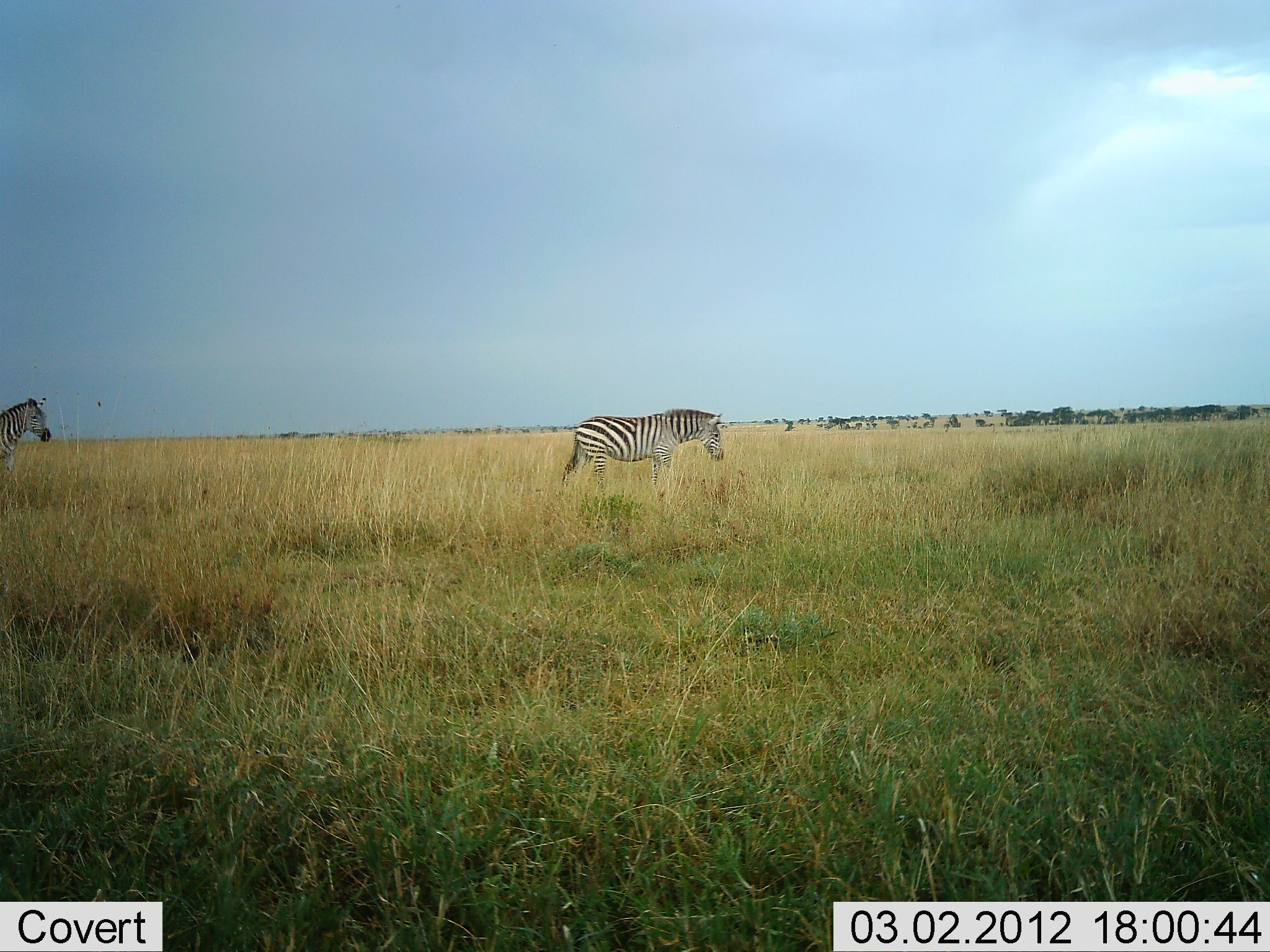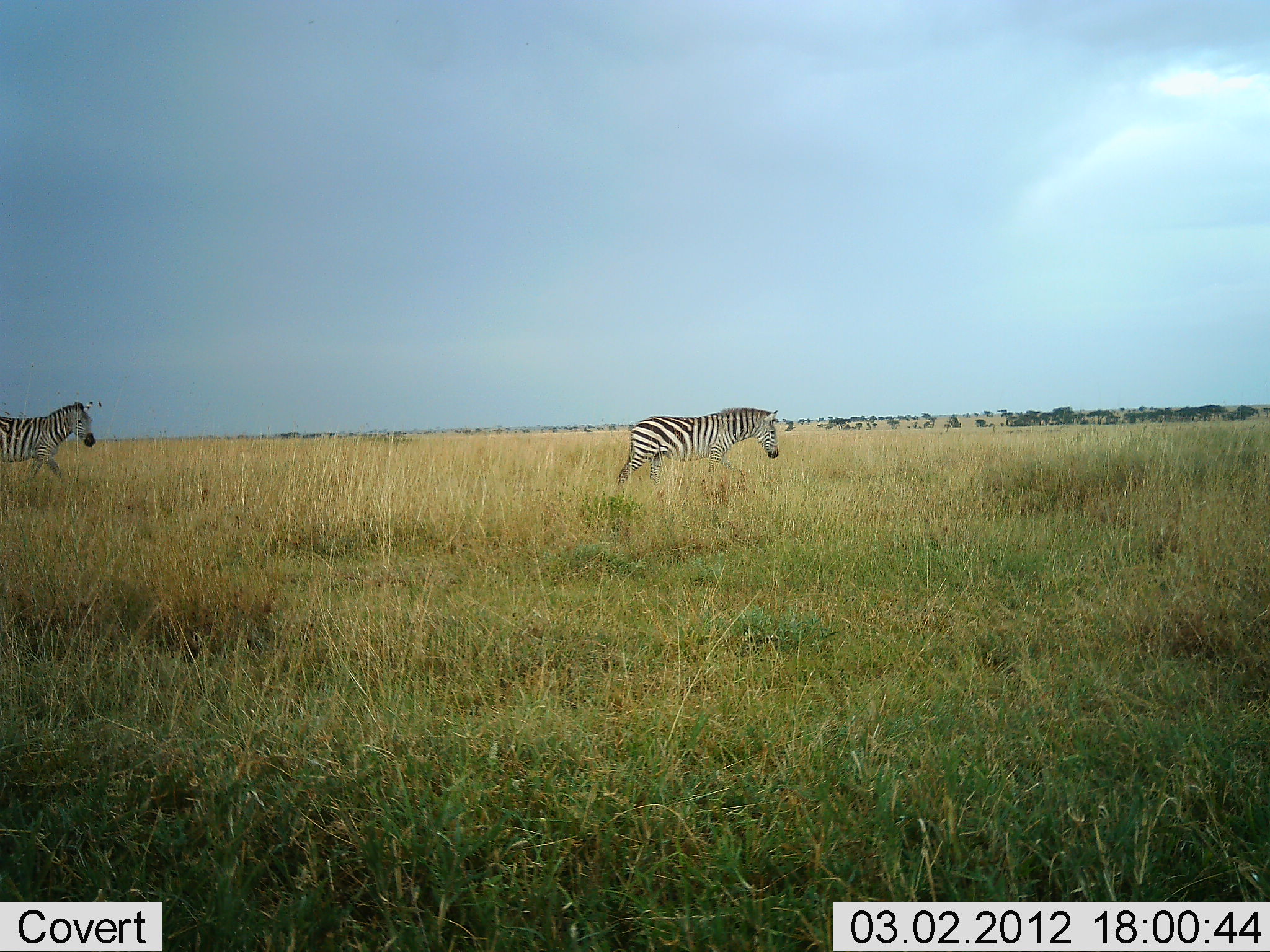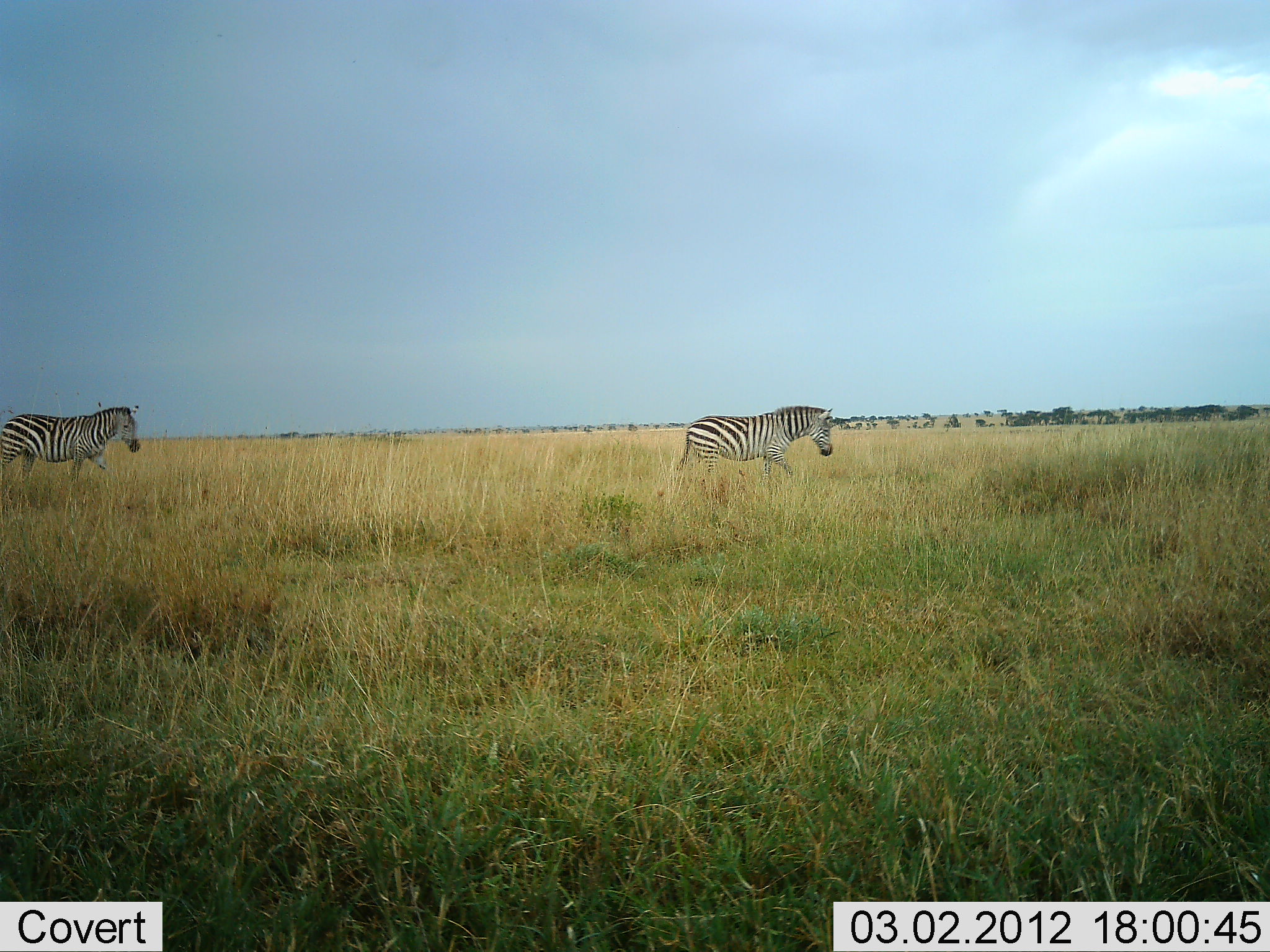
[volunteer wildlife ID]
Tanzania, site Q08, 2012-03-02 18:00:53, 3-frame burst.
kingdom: Animalia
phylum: Chordata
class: Mammalia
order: Perissodactyla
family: Equidae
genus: Equus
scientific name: Equus quagga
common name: plains zebra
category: zebra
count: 2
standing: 0%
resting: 0%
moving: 100%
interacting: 0%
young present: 0%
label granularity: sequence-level